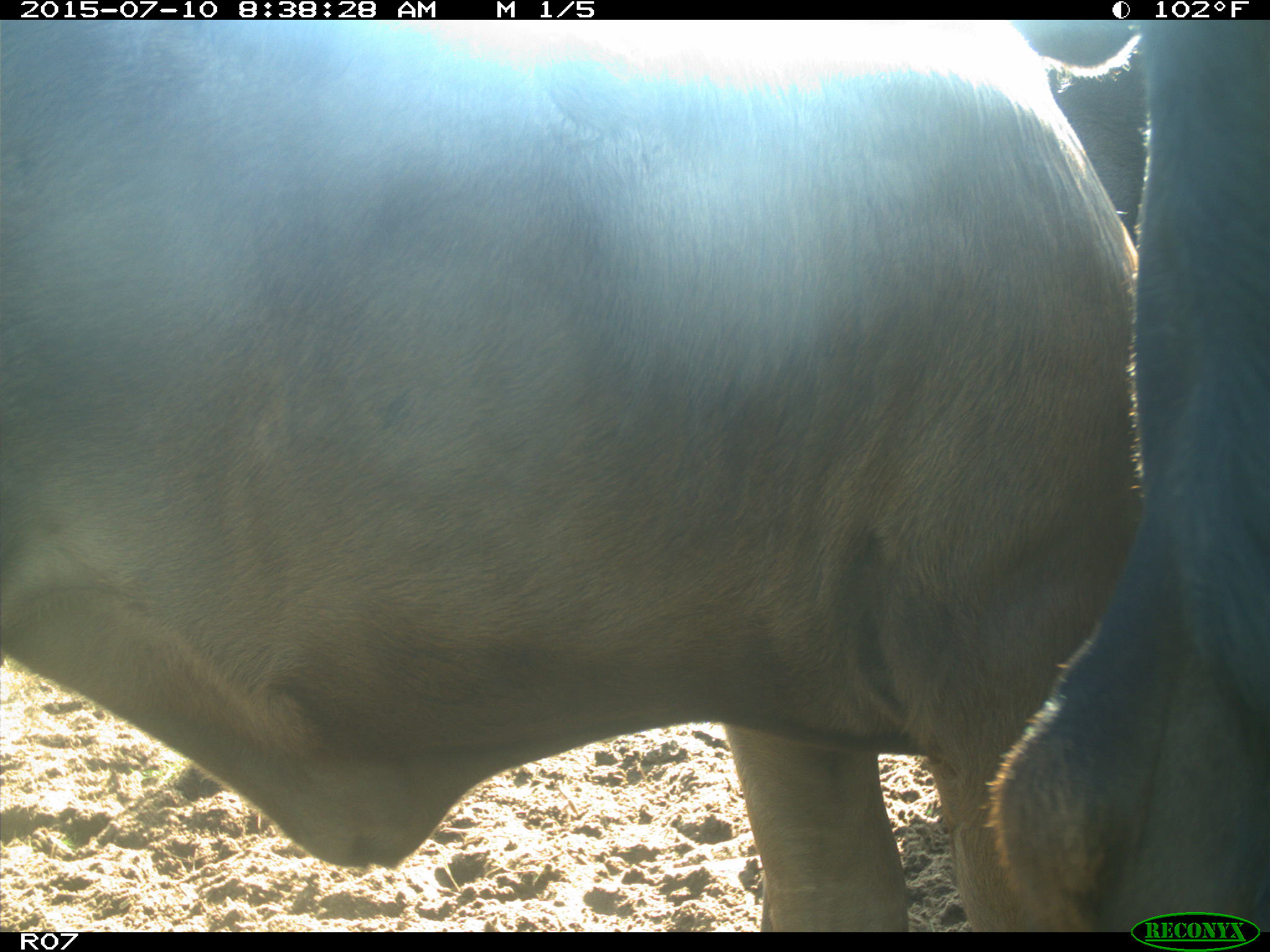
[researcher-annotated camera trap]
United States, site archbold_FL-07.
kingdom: Animalia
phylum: Chordata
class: Mammalia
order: Artiodactyla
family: Bovidae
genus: Bos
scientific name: Bos taurus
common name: domestic cow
Bos taurus (domestic cow).